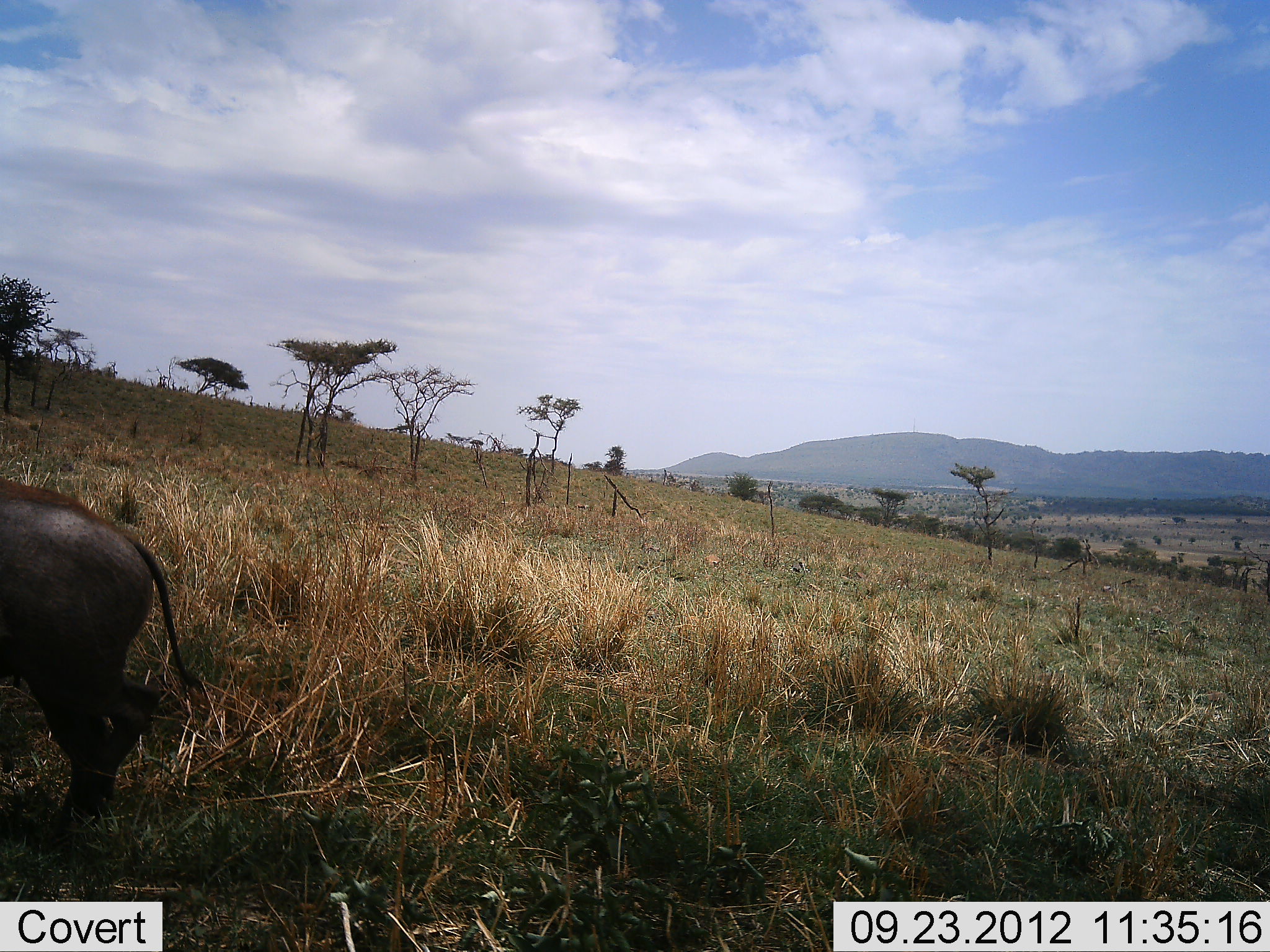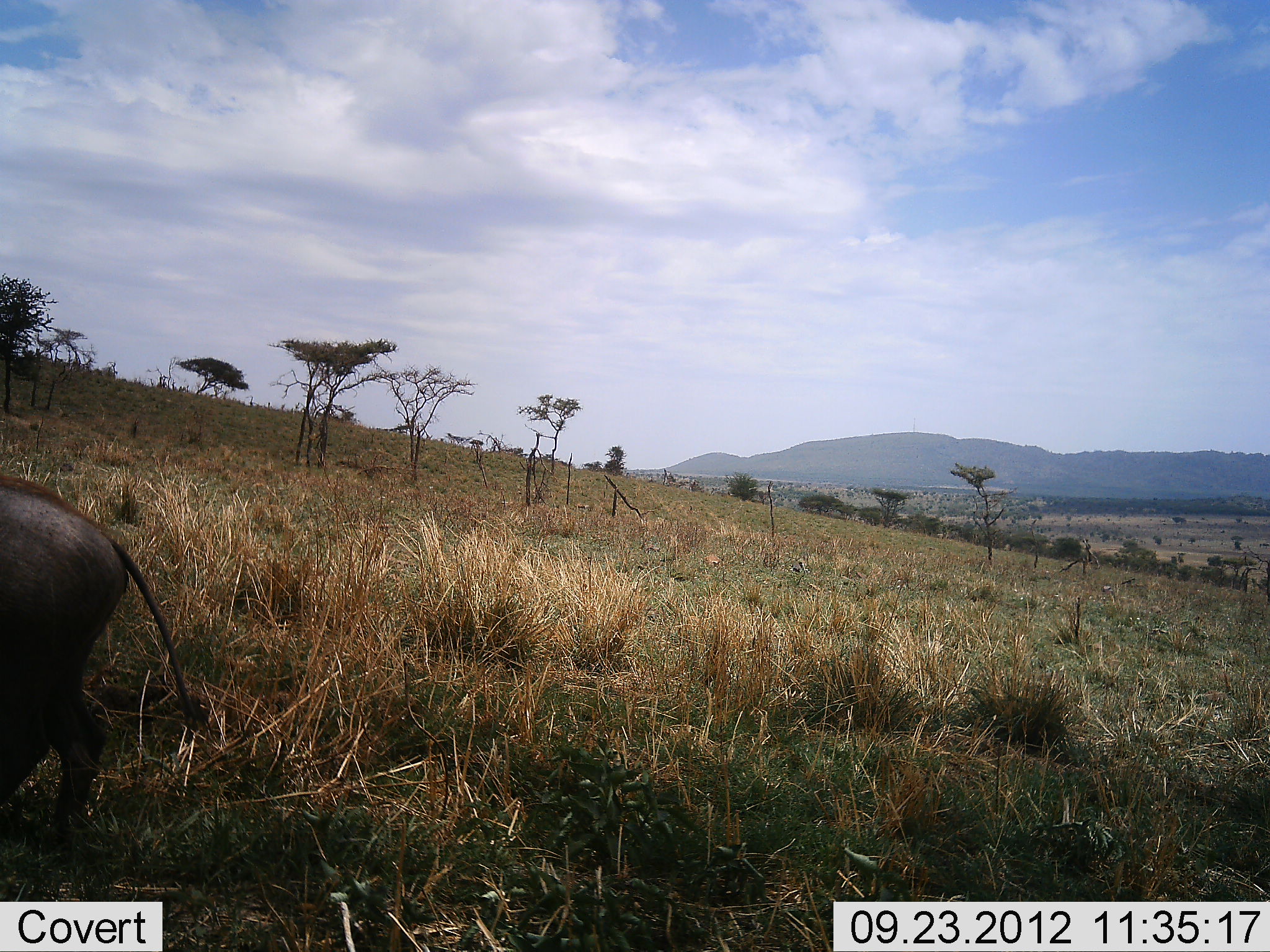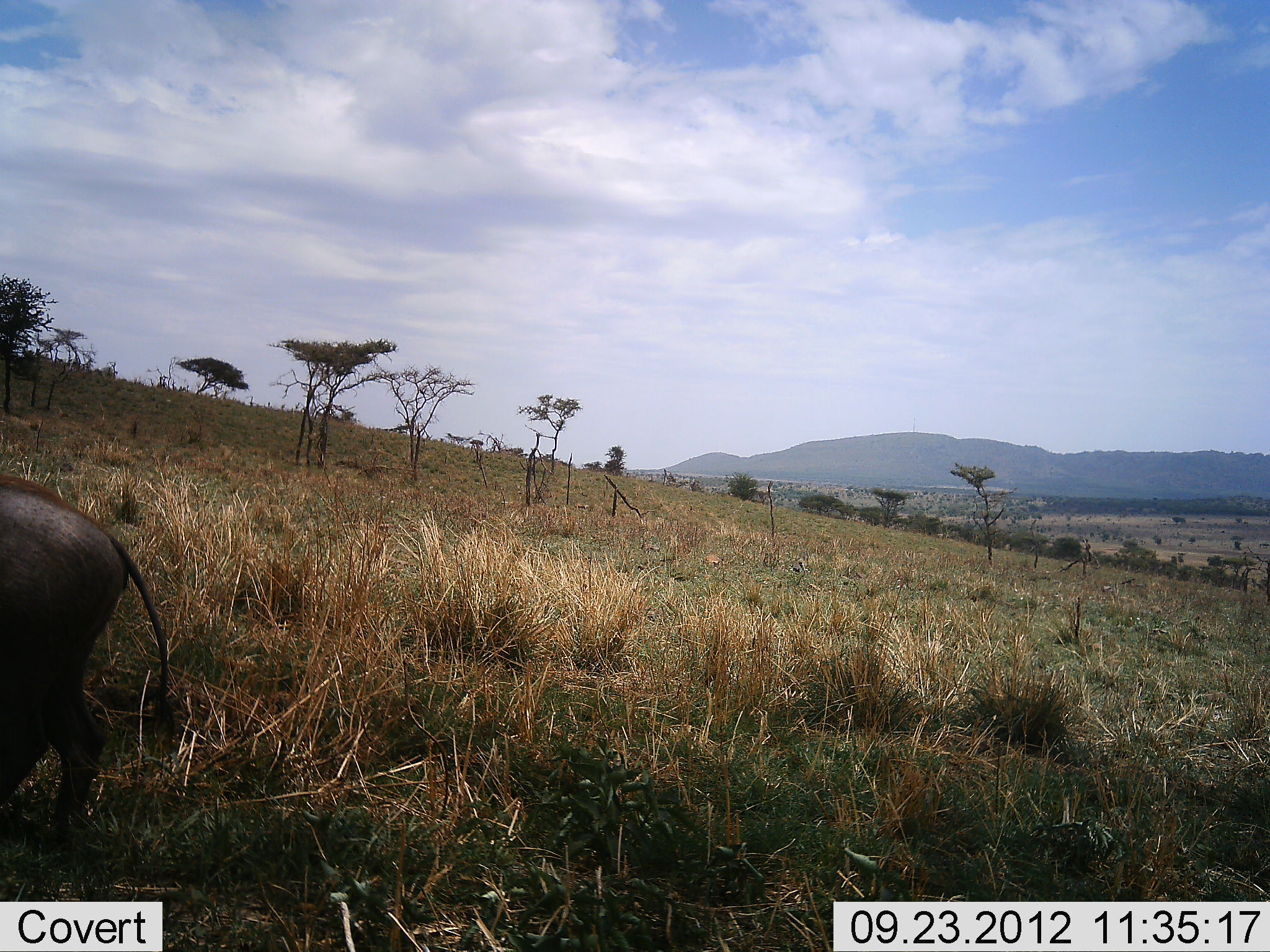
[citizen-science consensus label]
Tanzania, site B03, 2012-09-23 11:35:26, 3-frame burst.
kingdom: Animalia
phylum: Chordata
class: Mammalia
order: Artiodactyla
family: Suidae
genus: Phacochoerus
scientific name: Phacochoerus africanus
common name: warthog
Warthog (Phacochoerus africanus), count 1. Behavior (volunteer vote fractions): standing 10%, resting 0%, moving 70%, interacting 0%. Young present (vote fraction): 0%. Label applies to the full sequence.